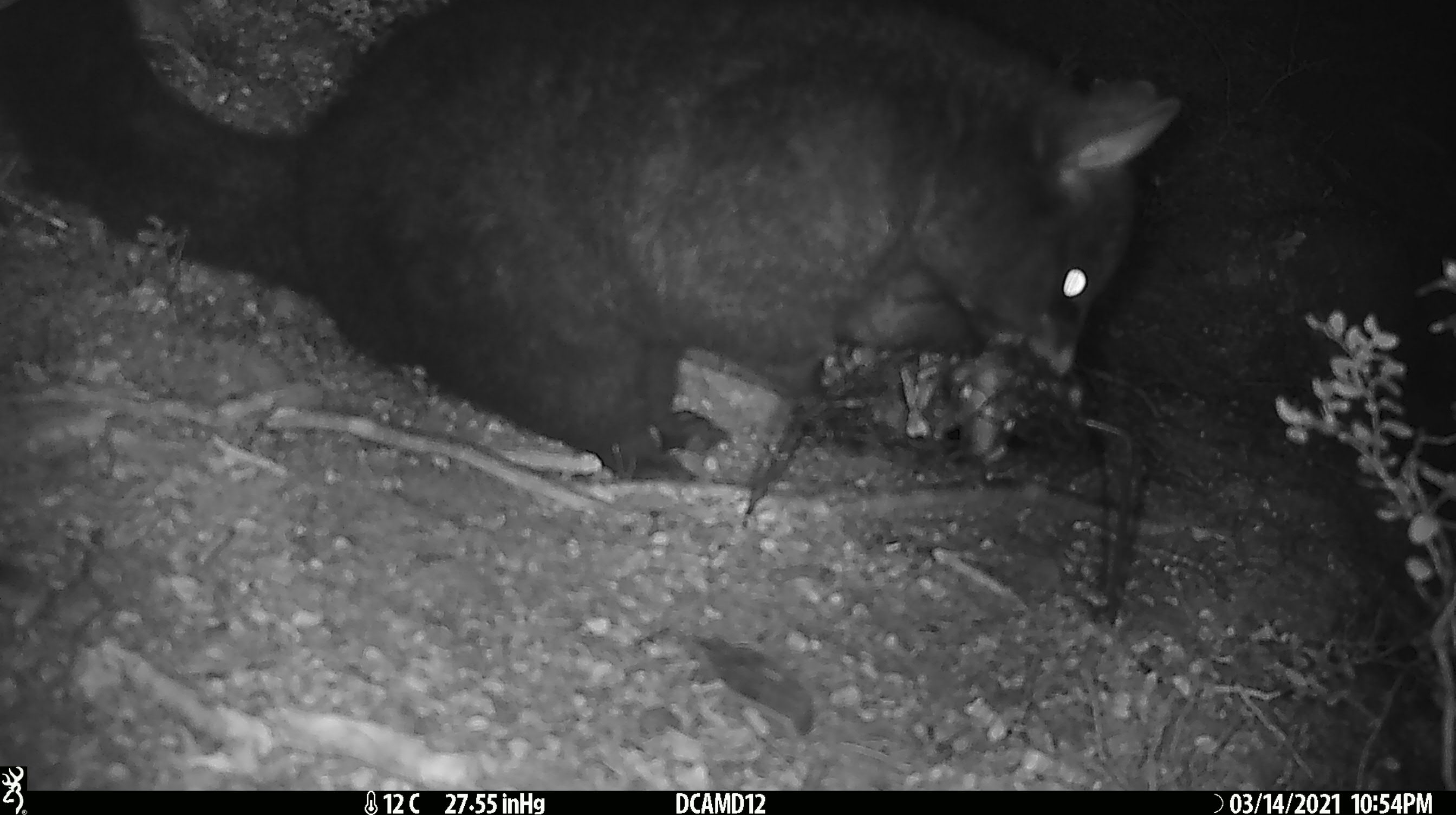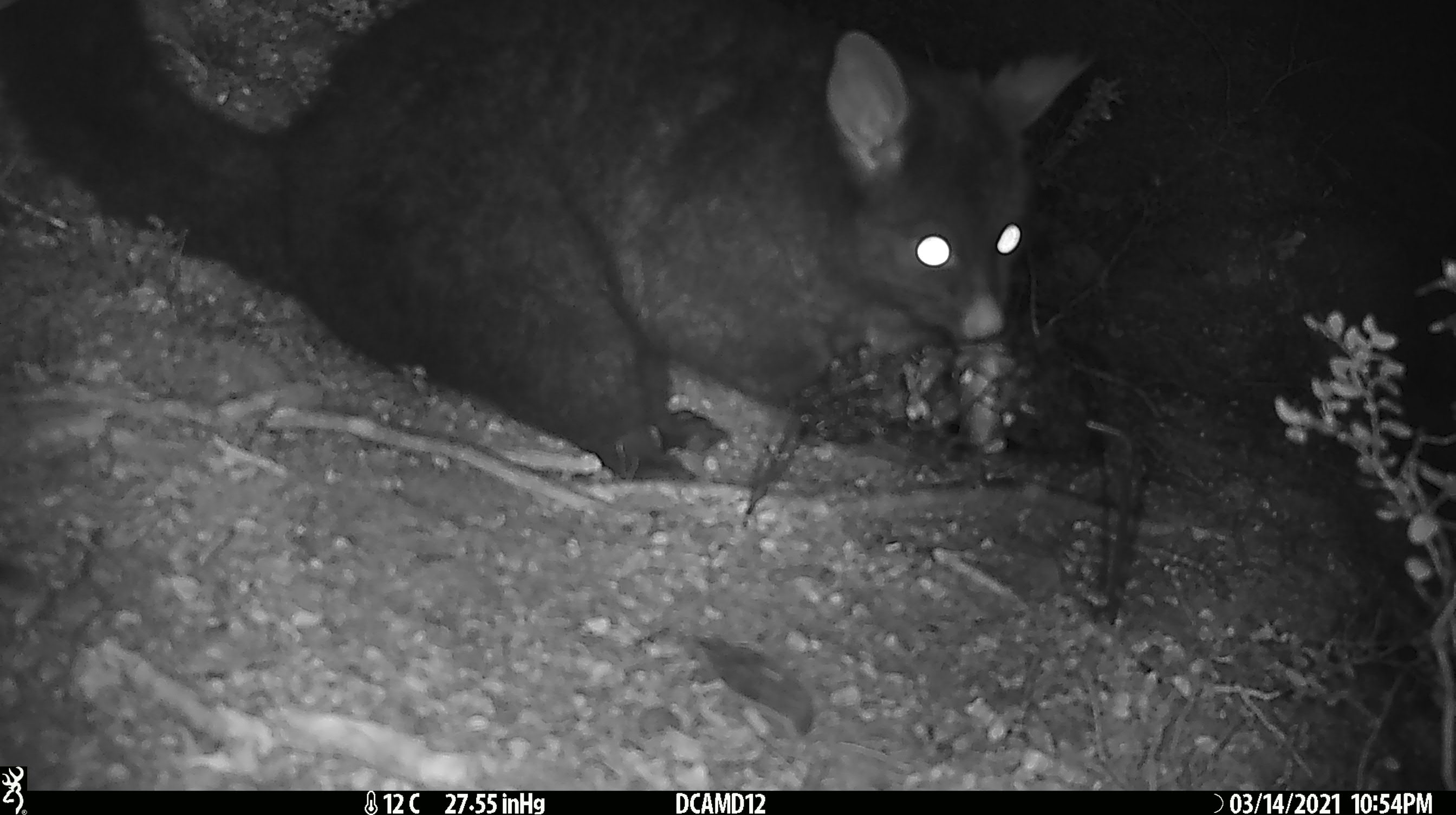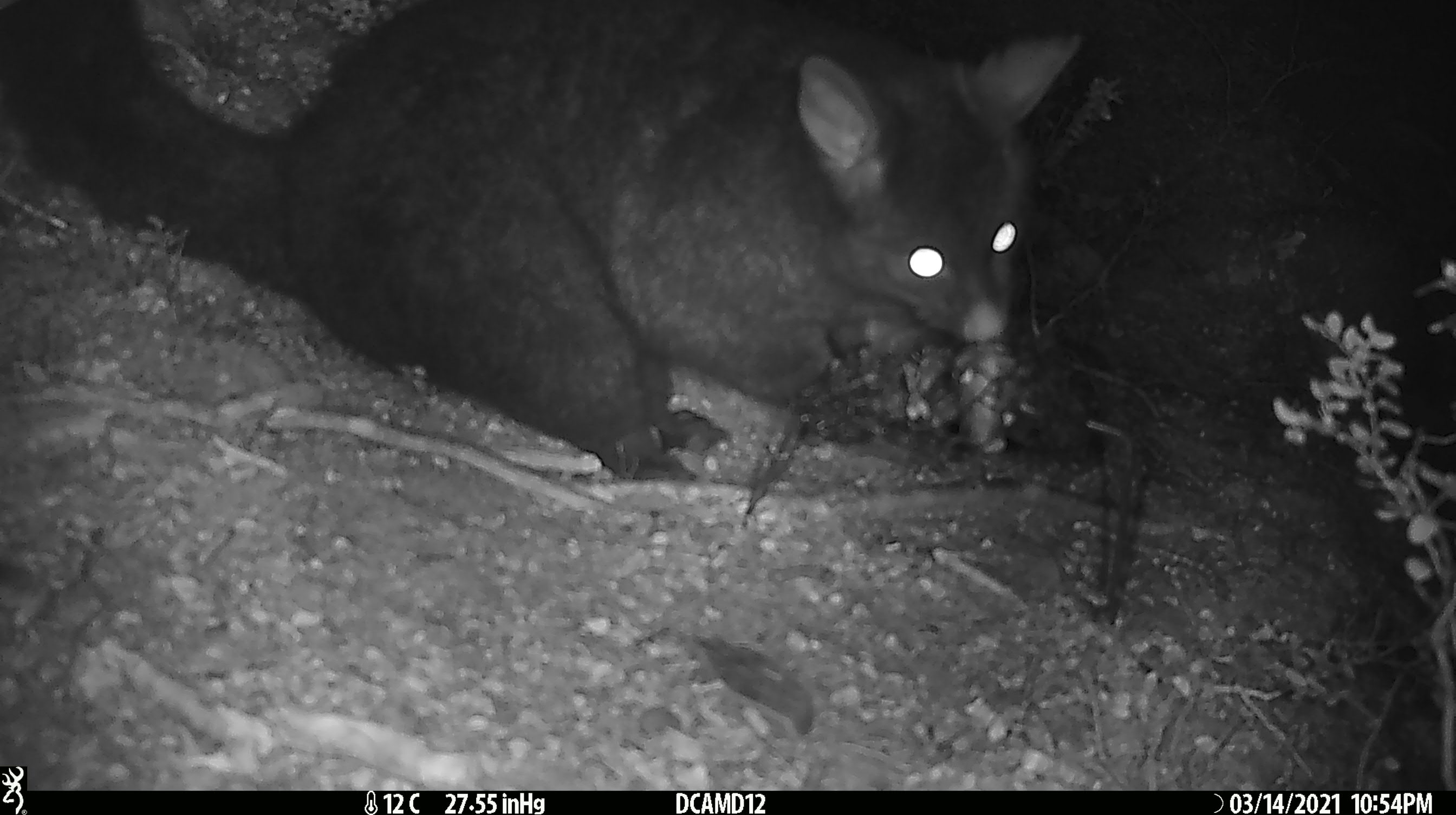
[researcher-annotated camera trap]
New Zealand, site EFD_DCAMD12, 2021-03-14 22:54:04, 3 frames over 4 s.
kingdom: Animalia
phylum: Chordata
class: Mammalia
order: Diprotodontia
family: Phalangeridae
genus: Trichosurus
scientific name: Trichosurus vulpecula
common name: common brushtail possum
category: possum